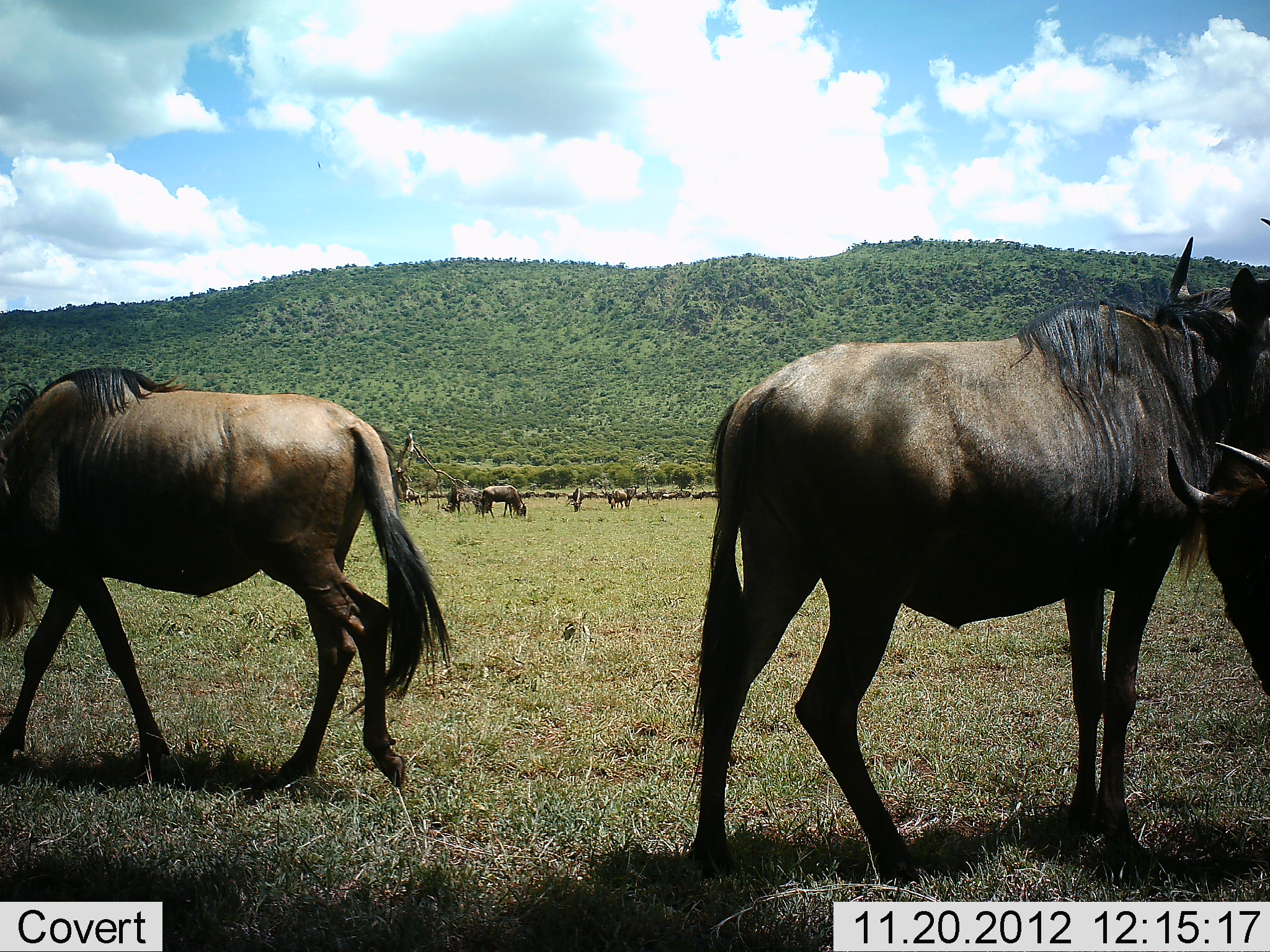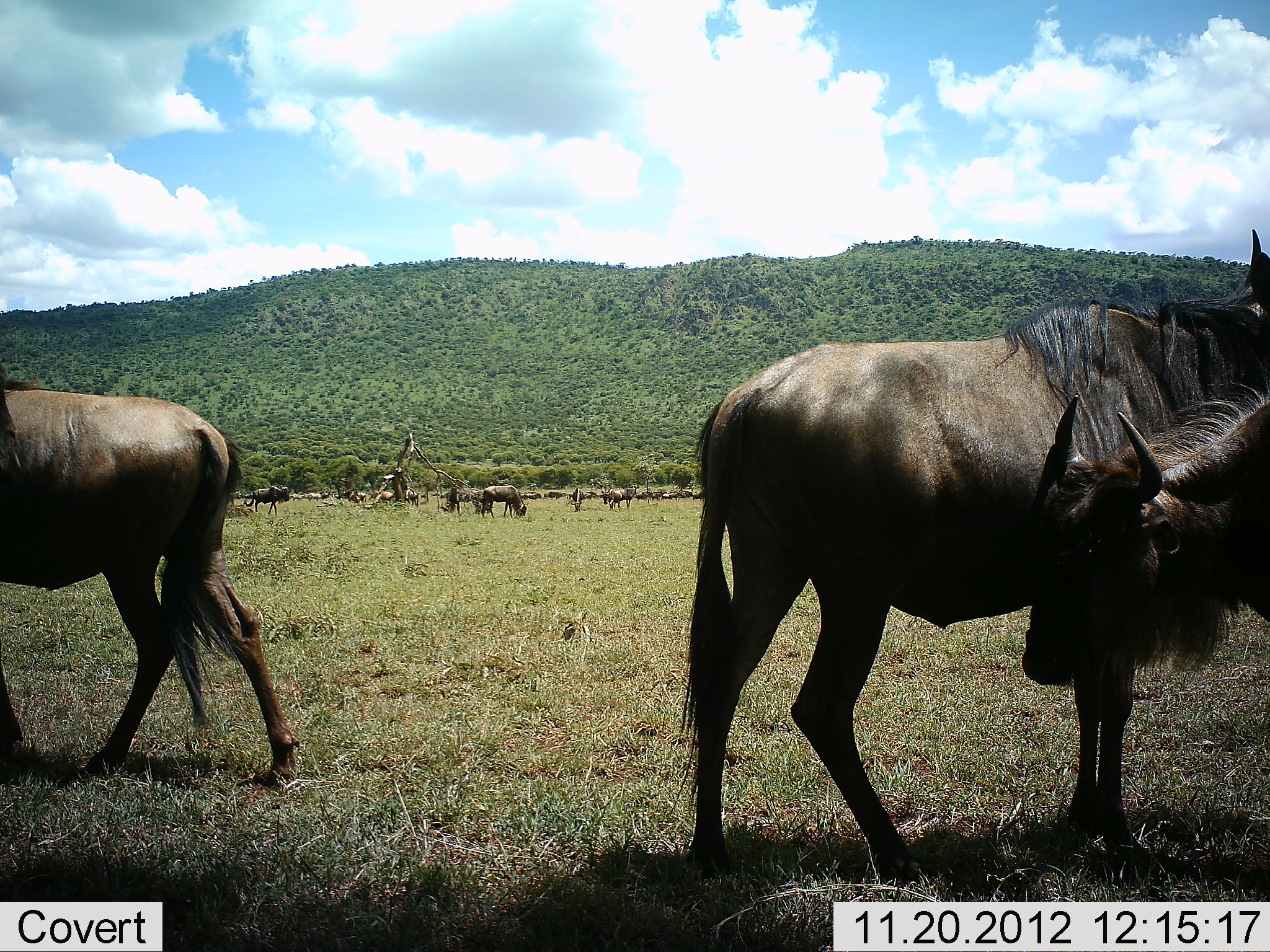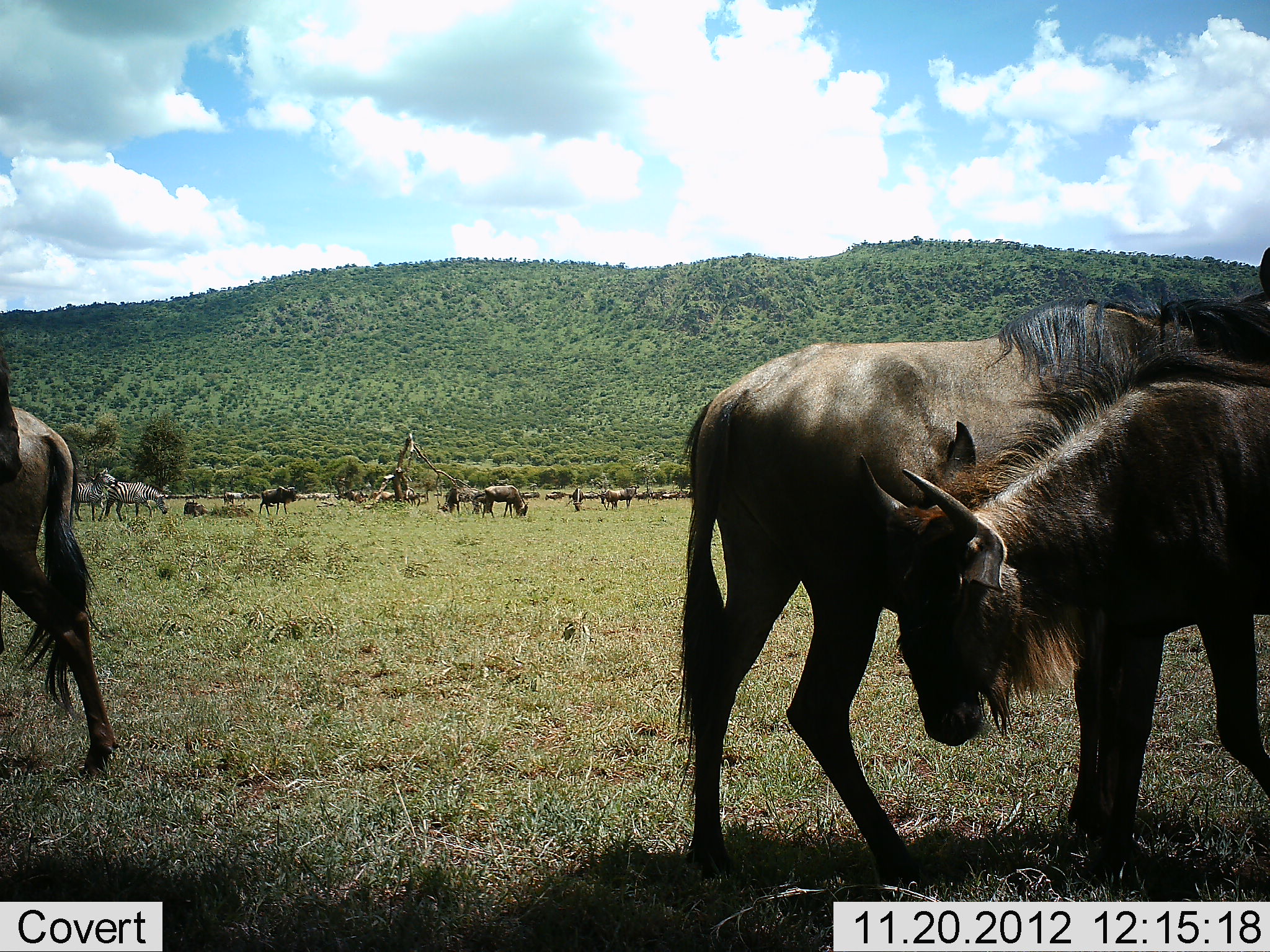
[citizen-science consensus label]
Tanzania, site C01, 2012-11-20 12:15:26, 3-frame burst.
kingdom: Animalia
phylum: Chordata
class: Mammalia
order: Artiodactyla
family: Bovidae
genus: Connochaetes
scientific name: Connochaetes taurinus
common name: blue wildebeest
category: wildebeest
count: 11-50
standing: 52%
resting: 15%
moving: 70%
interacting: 15%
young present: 3%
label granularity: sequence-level